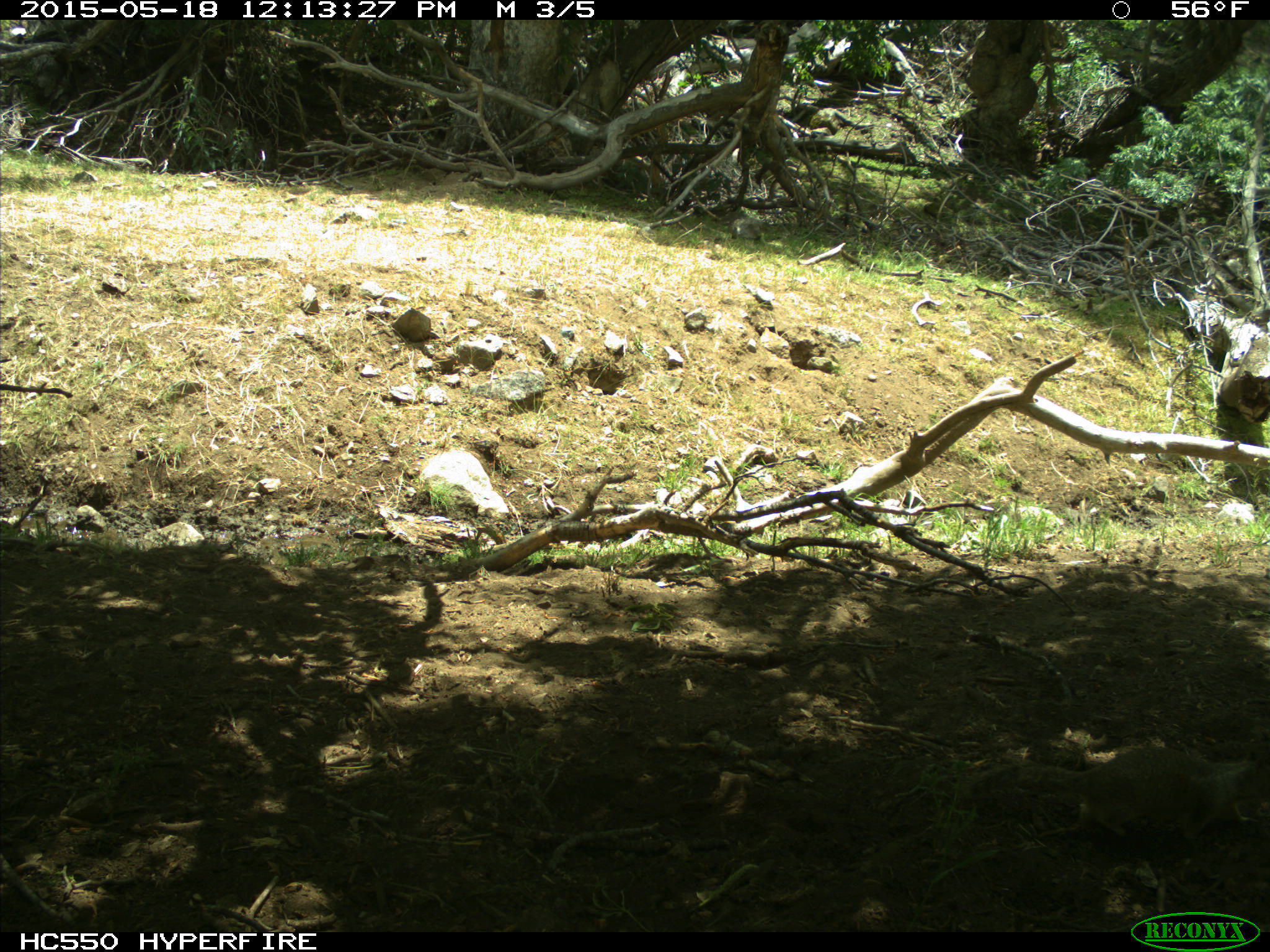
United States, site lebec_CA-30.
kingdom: Animalia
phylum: Chordata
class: Mammalia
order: Rodentia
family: Sciuridae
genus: Otospermophilus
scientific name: Otospermophilus beecheyi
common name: california ground squirrel